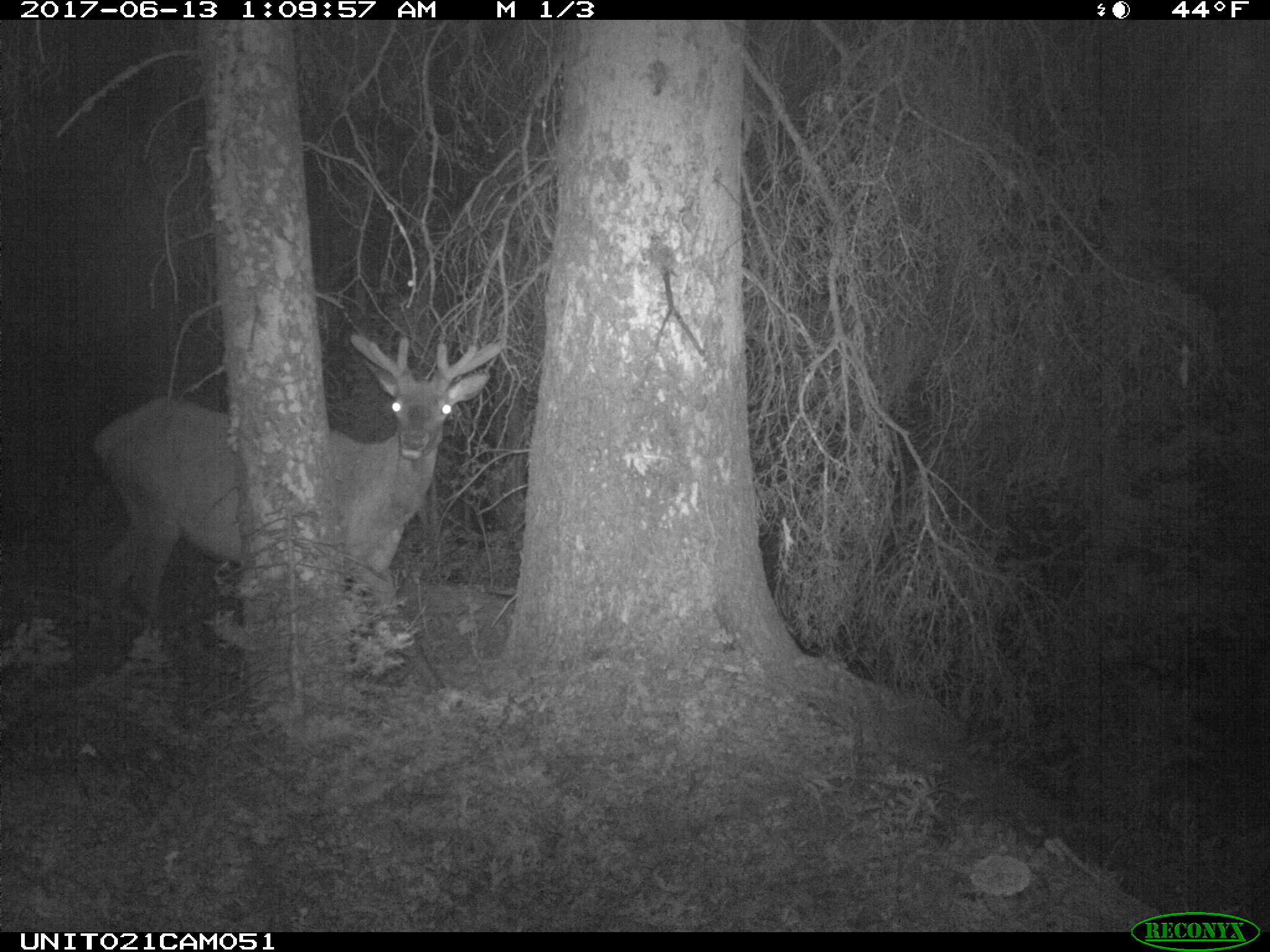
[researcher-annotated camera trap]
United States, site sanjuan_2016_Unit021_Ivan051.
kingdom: Animalia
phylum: Chordata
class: Mammalia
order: Artiodactyla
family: Cervidae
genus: Cervus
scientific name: Cervus elaphus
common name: red deer